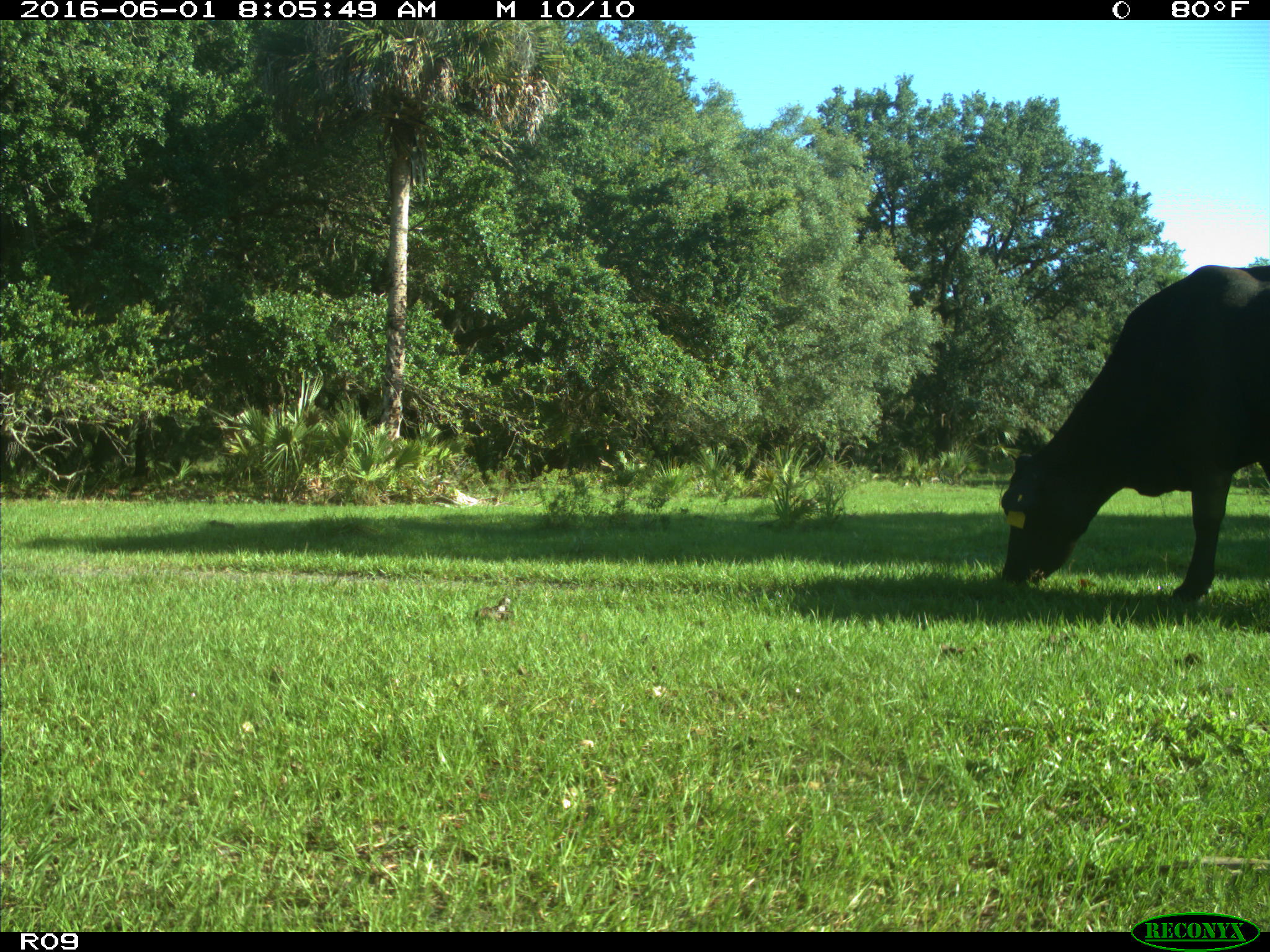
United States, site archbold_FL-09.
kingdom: Animalia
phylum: Chordata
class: Mammalia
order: Artiodactyla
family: Bovidae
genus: Bos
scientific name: Bos taurus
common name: domestic cow